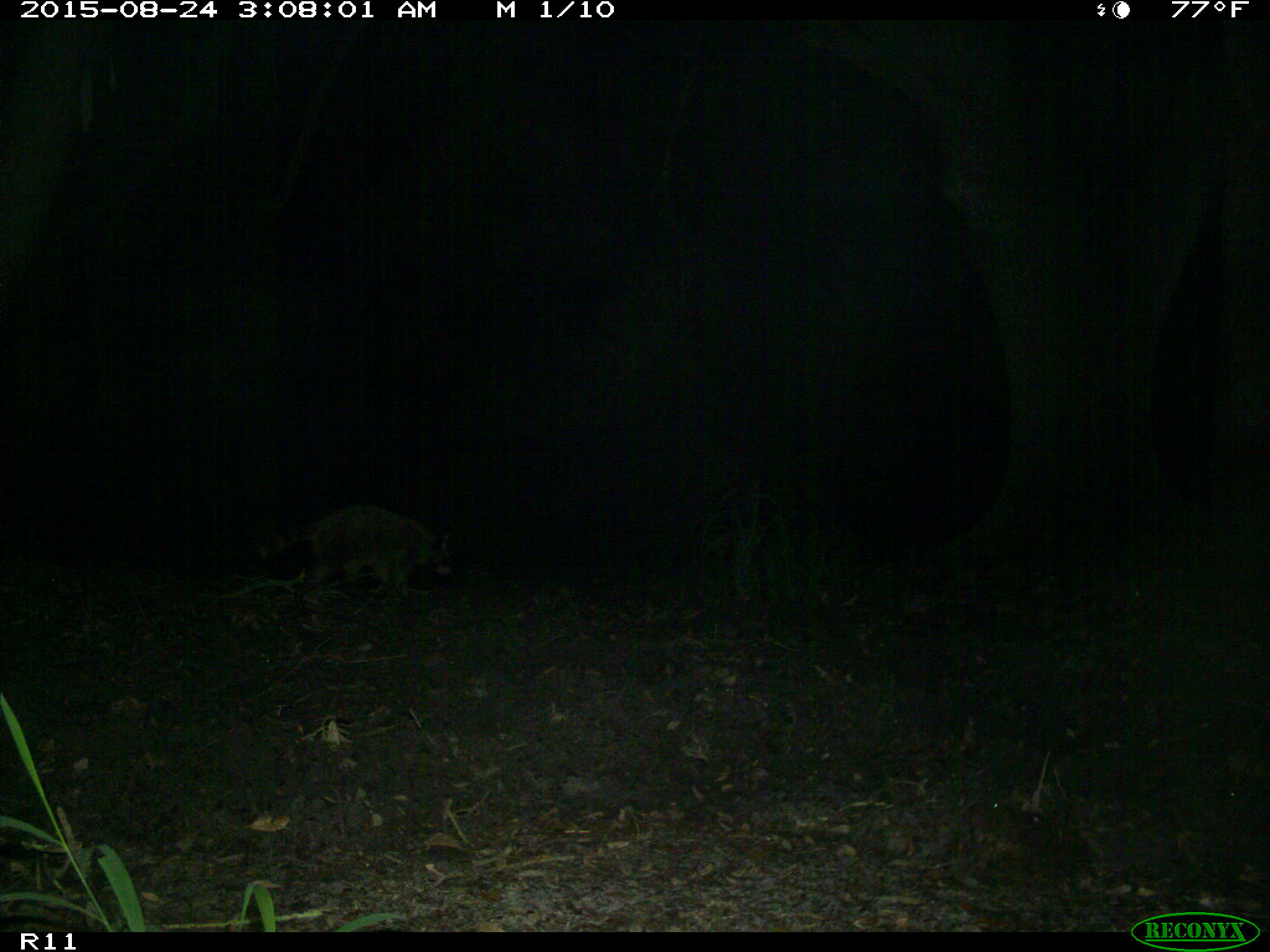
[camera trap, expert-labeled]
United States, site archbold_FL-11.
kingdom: Animalia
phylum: Chordata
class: Mammalia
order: Carnivora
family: Procyonidae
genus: Procyon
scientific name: Procyon lotor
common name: common raccoon